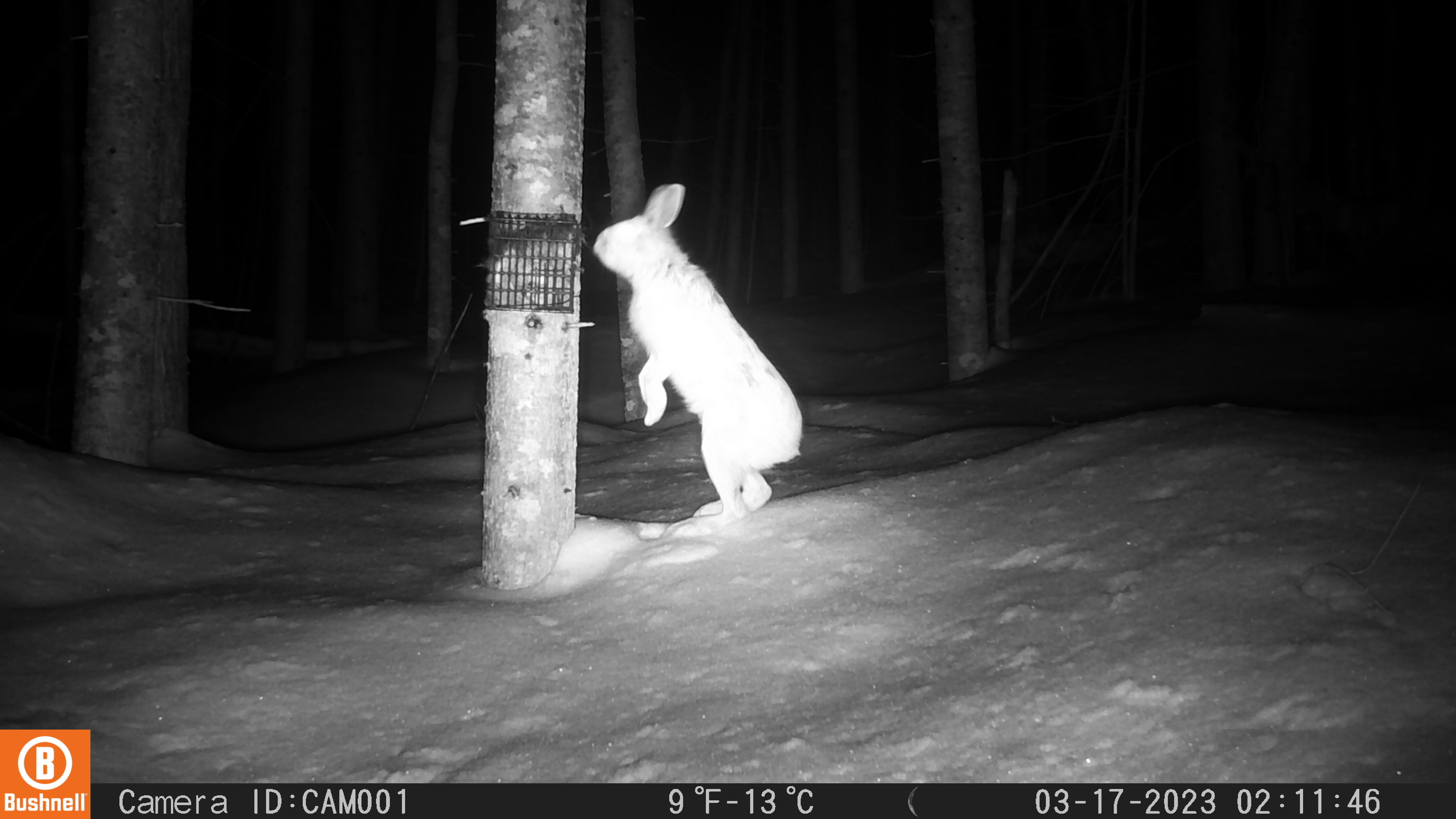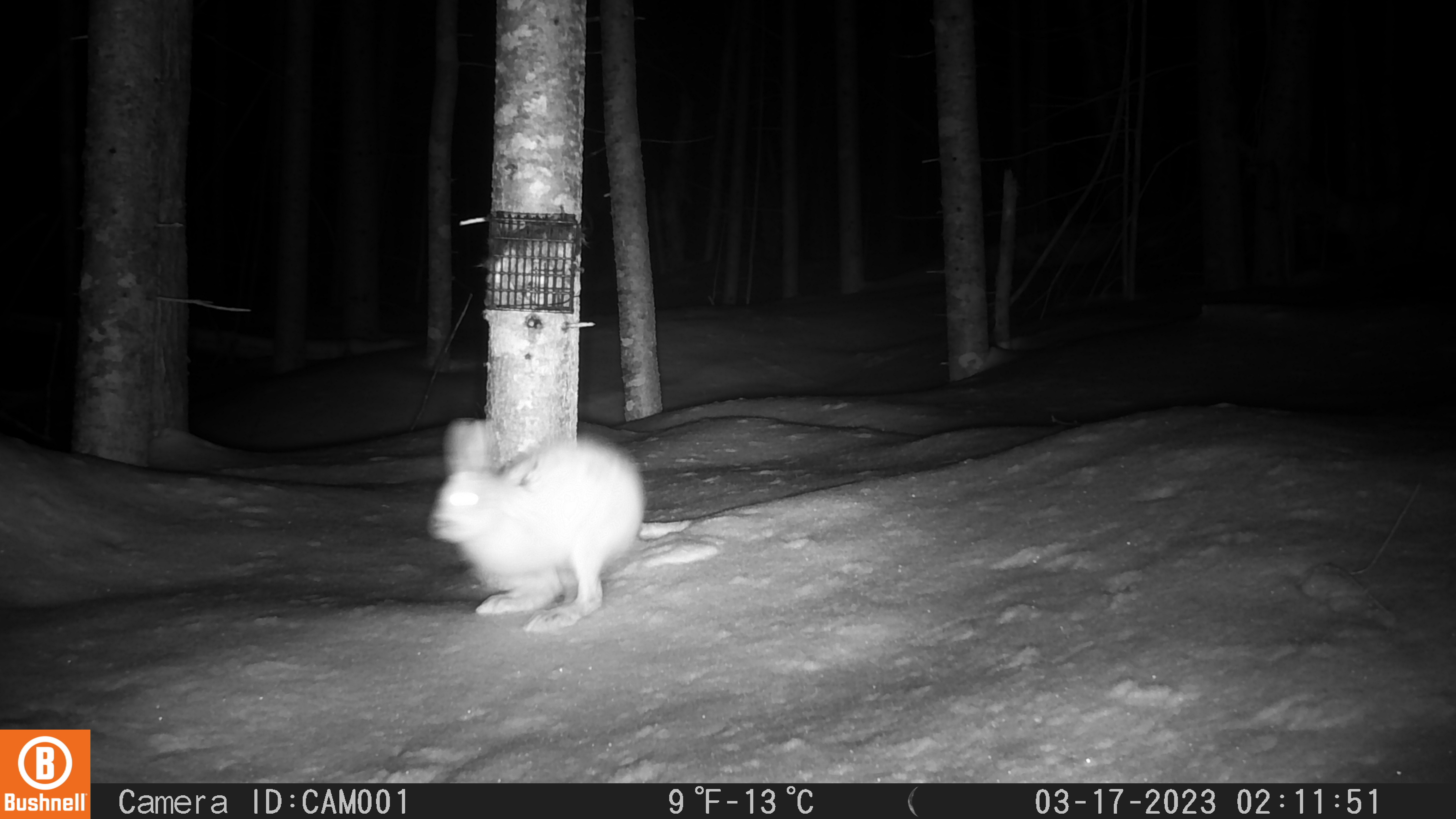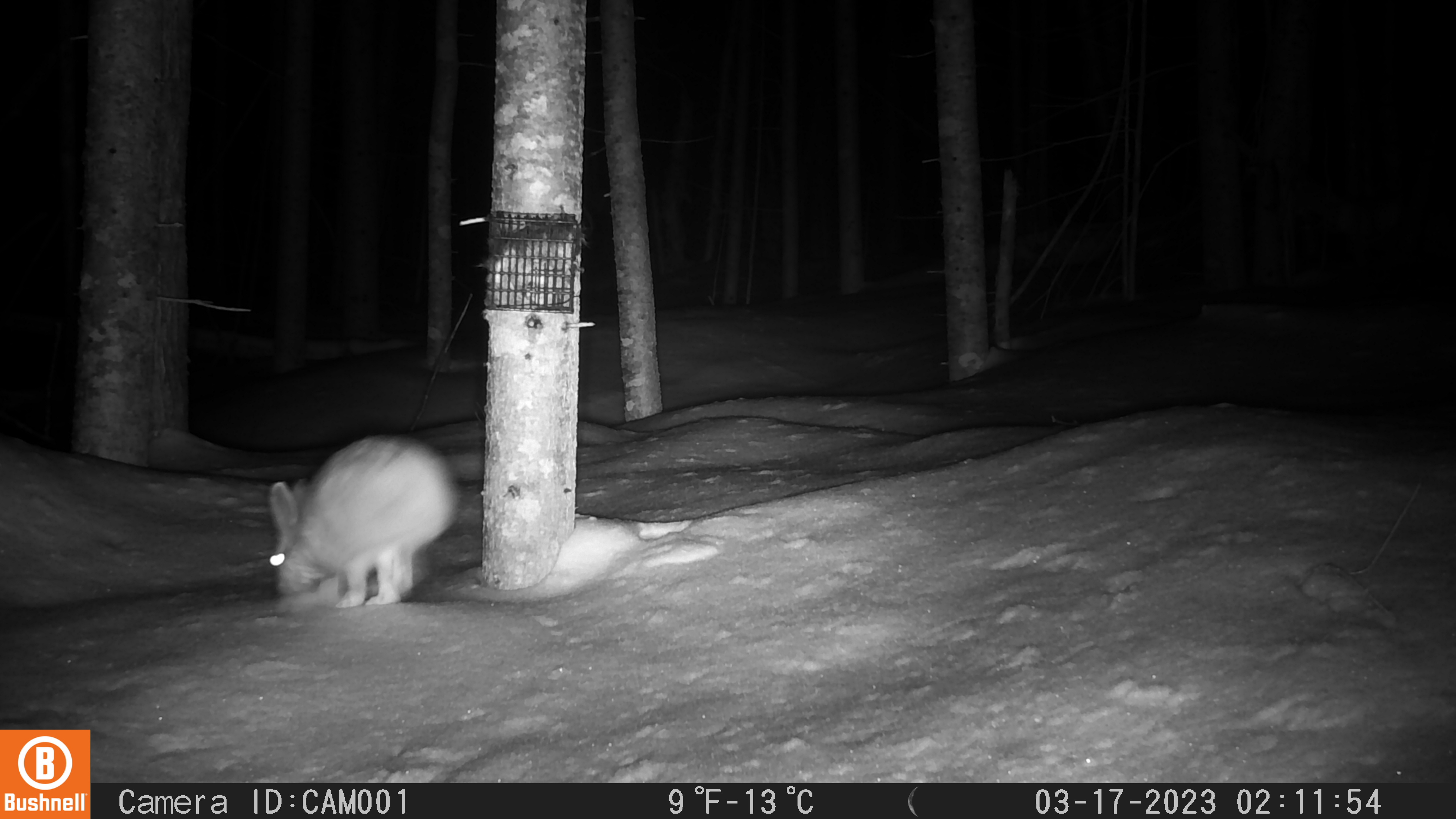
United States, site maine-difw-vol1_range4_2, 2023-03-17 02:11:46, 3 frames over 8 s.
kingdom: Animalia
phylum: Chordata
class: Mammalia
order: Lagomorpha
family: Leporidae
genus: Lepus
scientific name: Lepus americanus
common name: snowshoe hare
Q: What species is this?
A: Snowshoe hare (Lepus americanus).